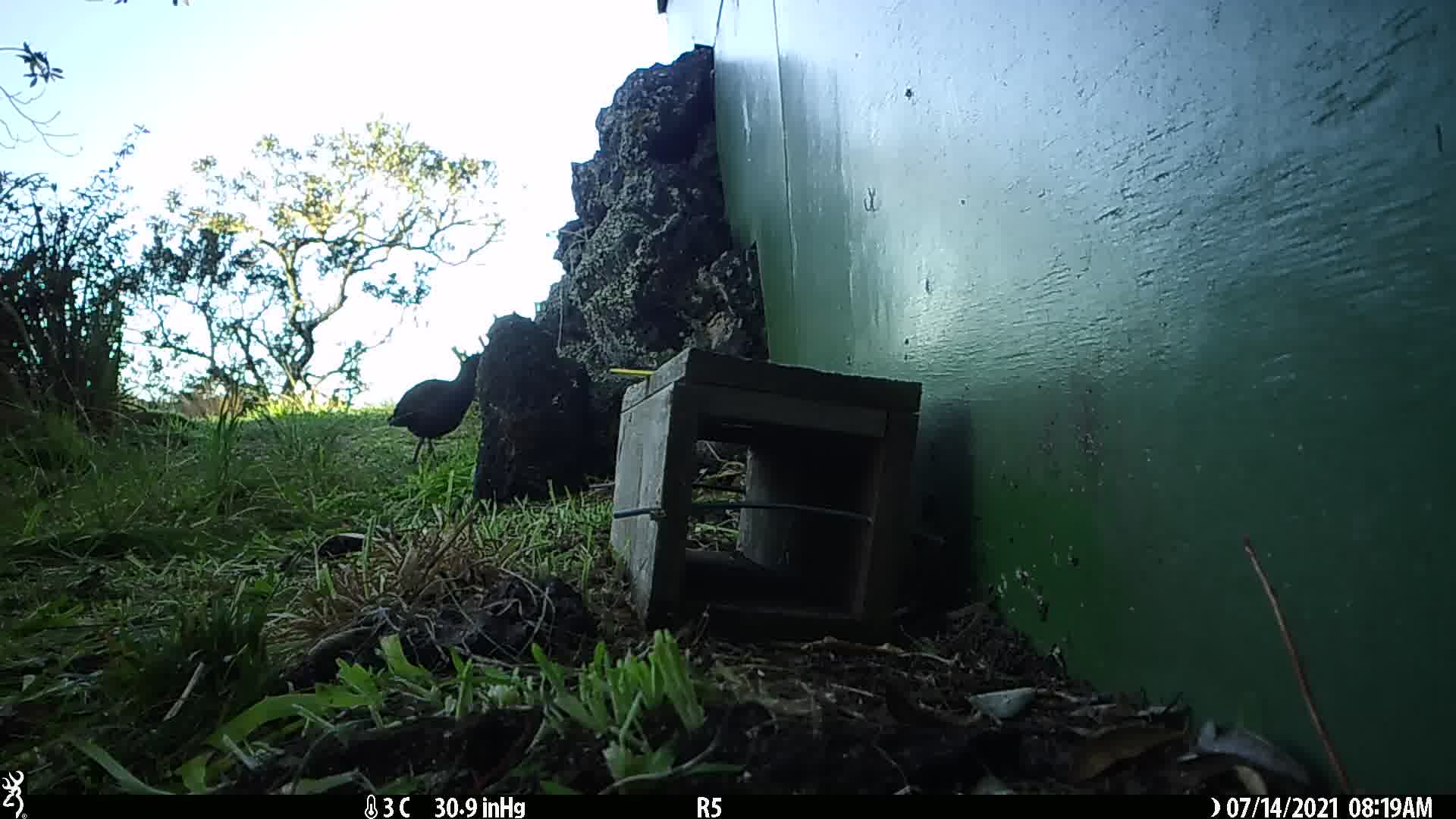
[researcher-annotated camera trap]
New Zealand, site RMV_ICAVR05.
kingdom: Animalia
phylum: Chordata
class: Aves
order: Gruiformes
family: Rallidae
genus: Porphyrio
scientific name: Porphyrio melanotus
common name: australasian swamphen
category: pukeko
Pukeko (australasian swamphen) (Porphyrio melanotus).